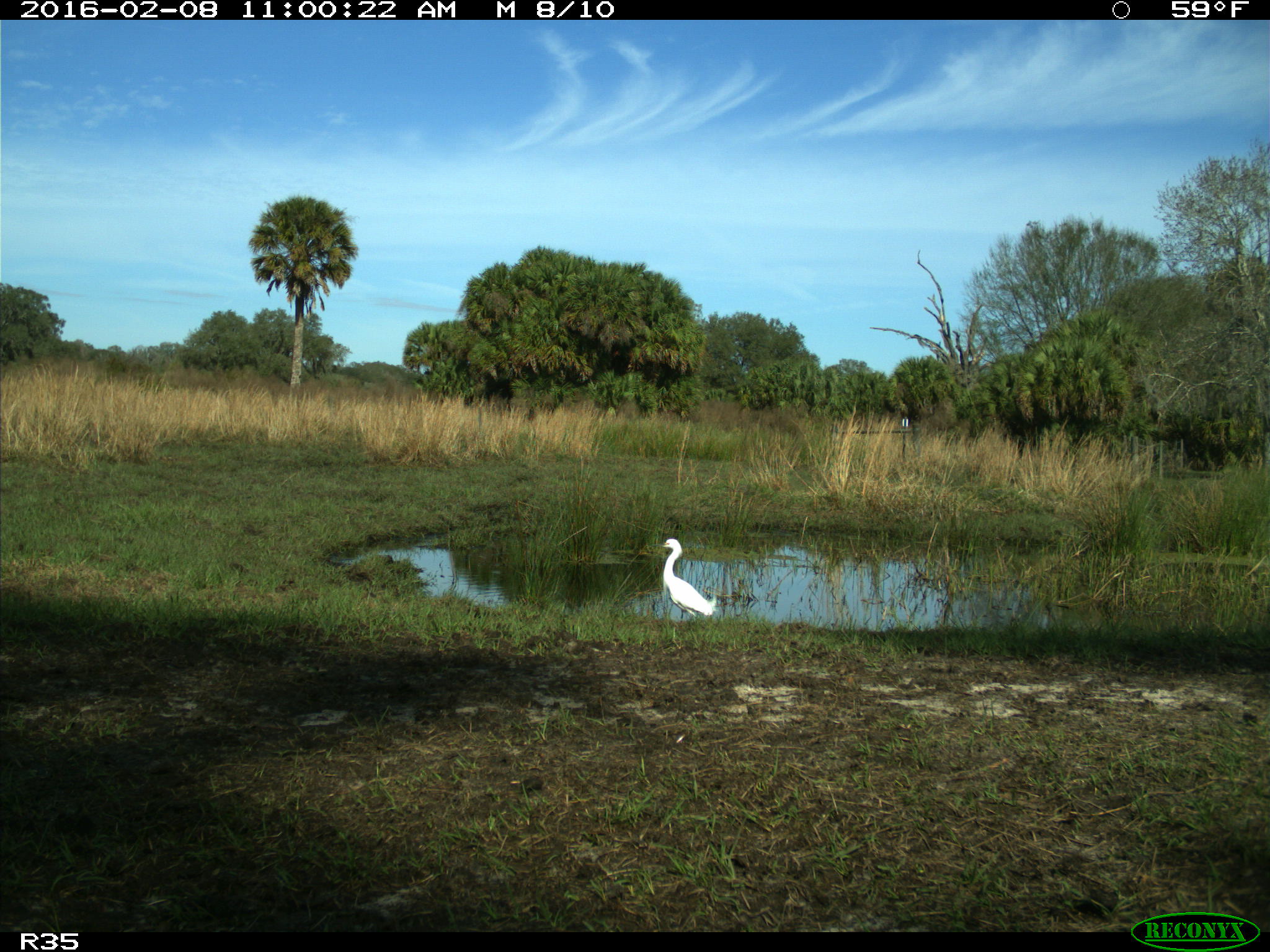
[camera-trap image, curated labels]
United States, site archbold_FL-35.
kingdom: Animalia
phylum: Chordata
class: Aves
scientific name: Aves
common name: birds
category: unidentified bird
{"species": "unidentified bird (birds) (Aves)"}